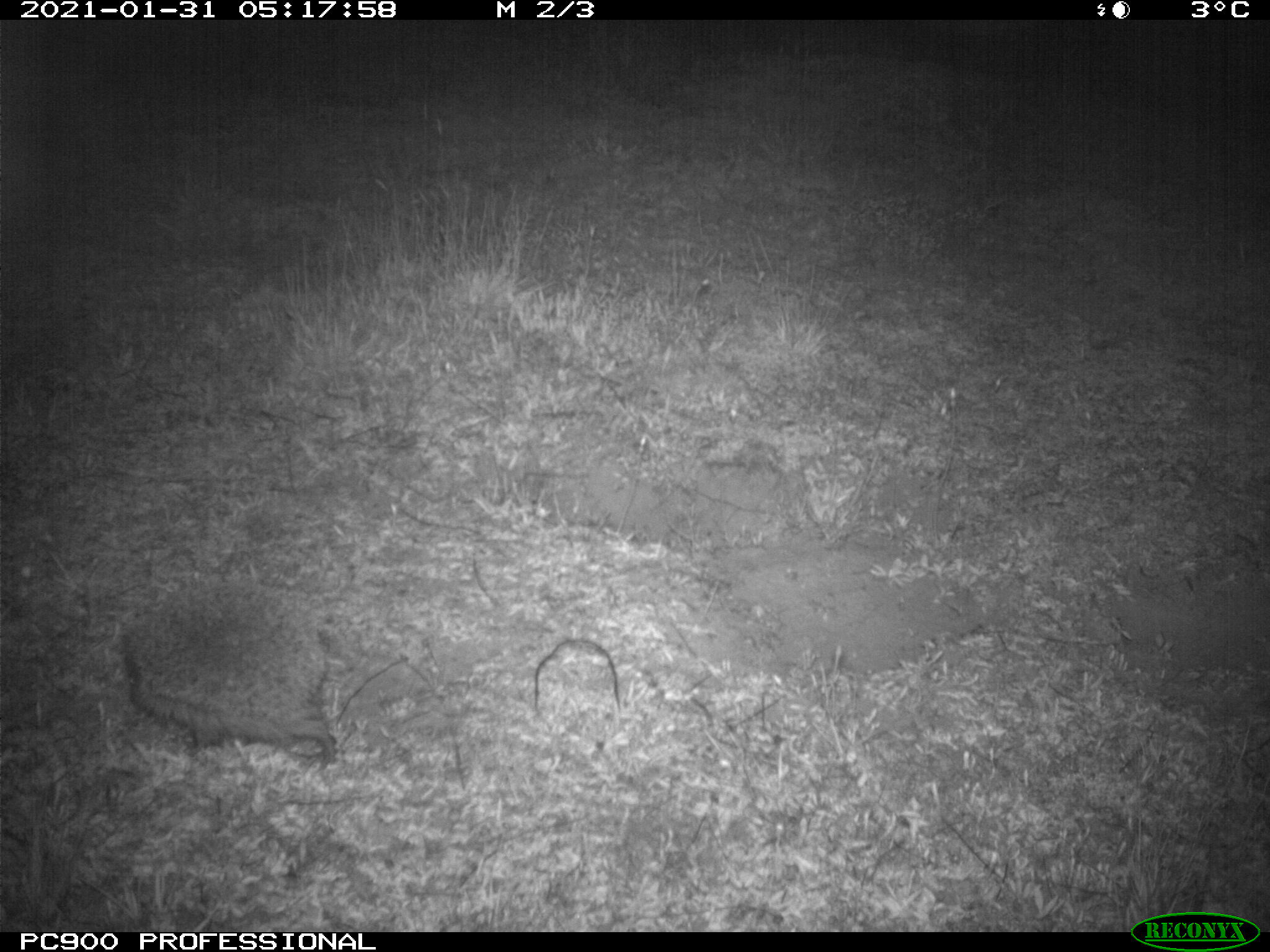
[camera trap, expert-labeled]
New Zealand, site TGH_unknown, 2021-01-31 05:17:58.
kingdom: Animalia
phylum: Chordata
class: Mammalia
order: Eulipotyphla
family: Erinaceidae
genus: Erinaceus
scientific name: Erinaceus europaeus europaeus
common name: european hedgehog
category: hedgehog